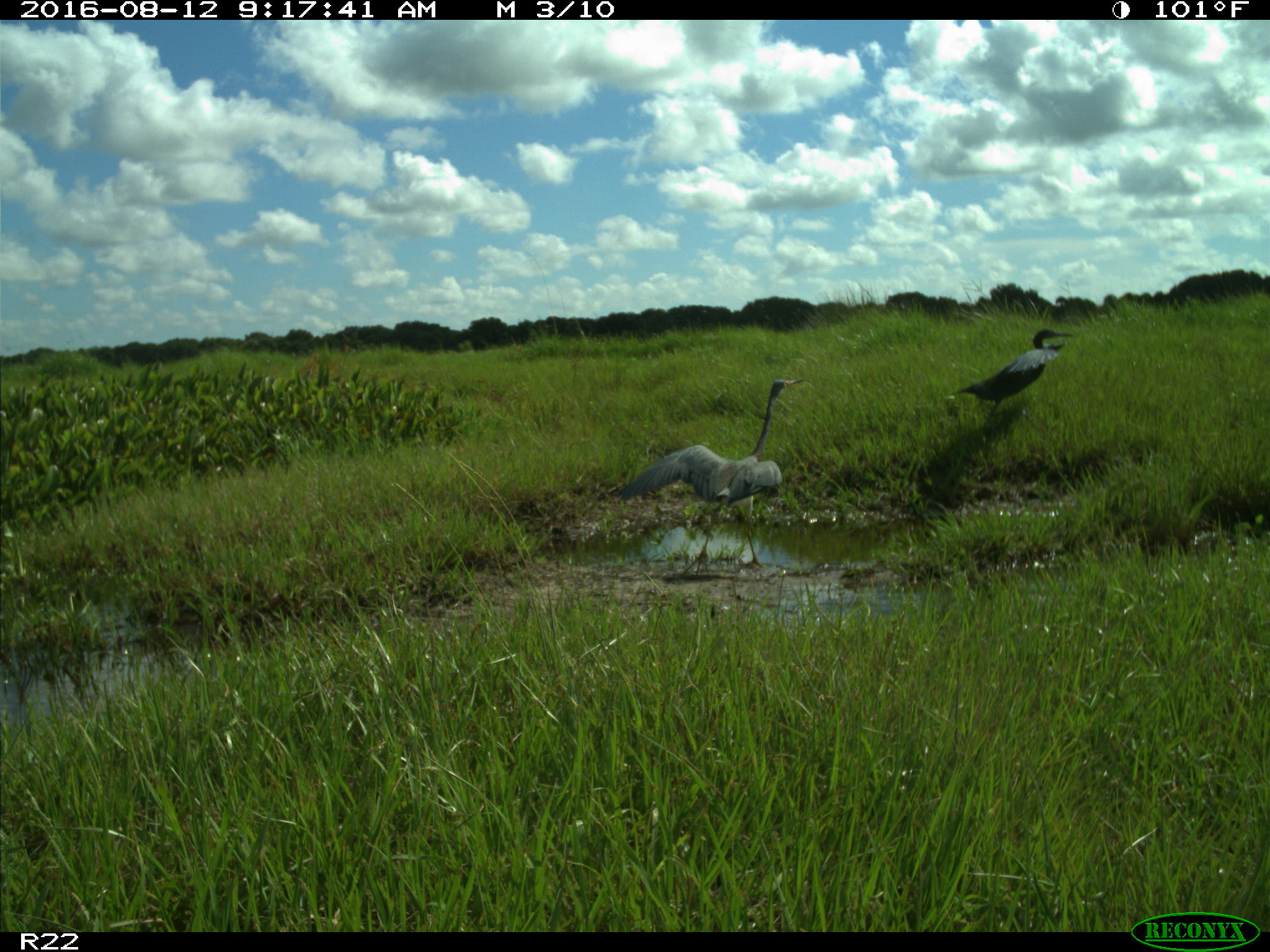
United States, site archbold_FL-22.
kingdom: Animalia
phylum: Chordata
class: Aves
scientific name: Aves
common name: birds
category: unidentified bird